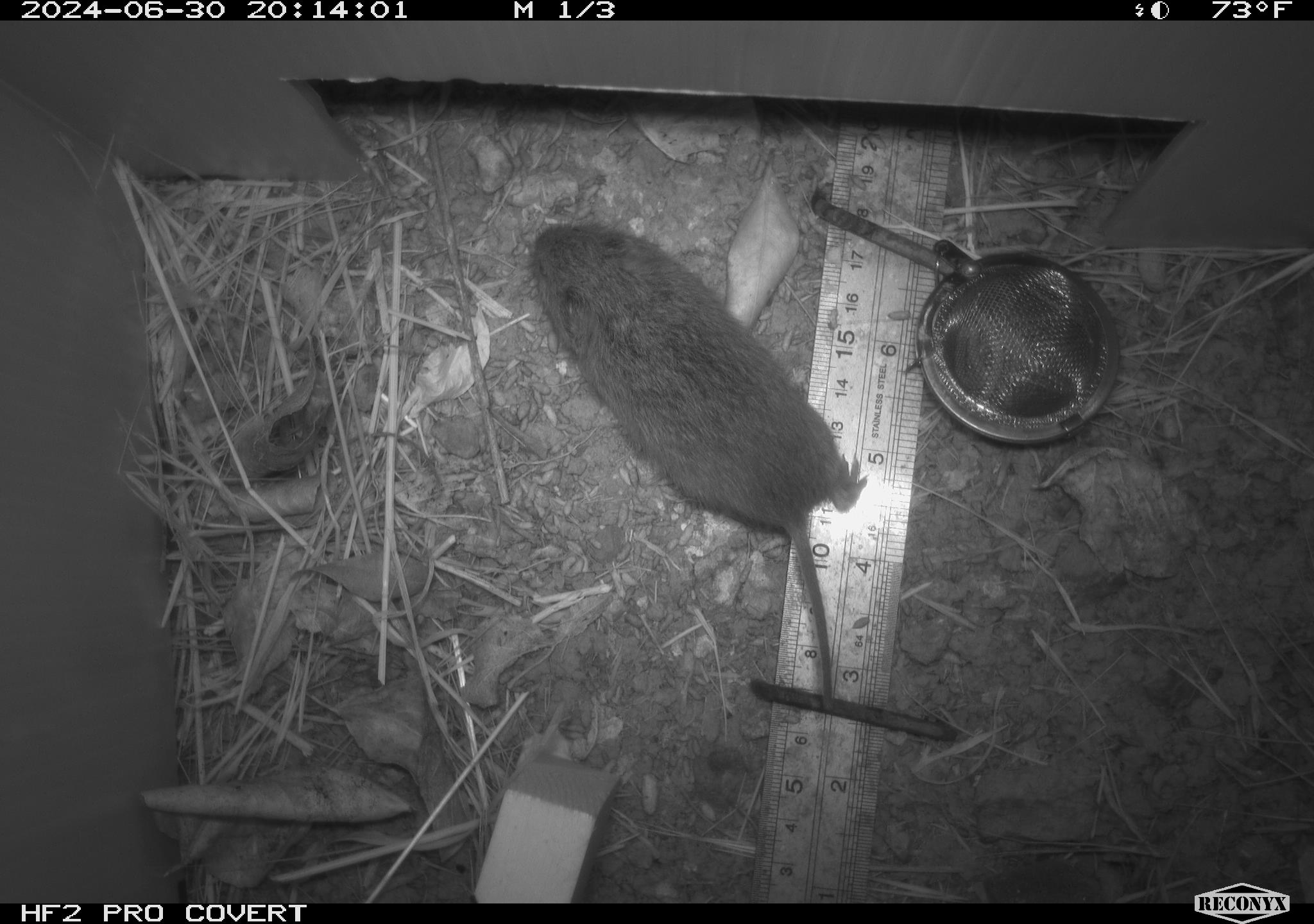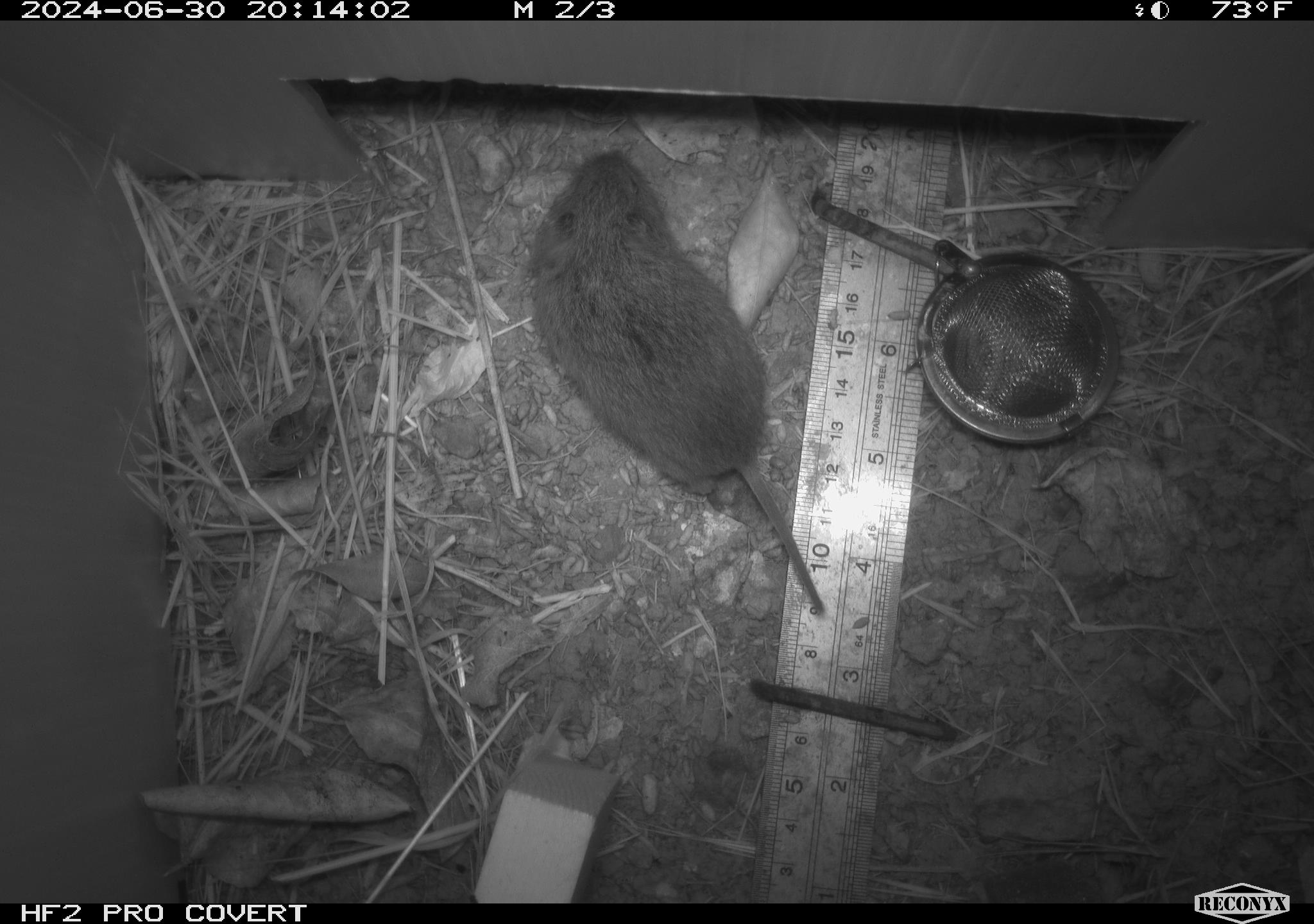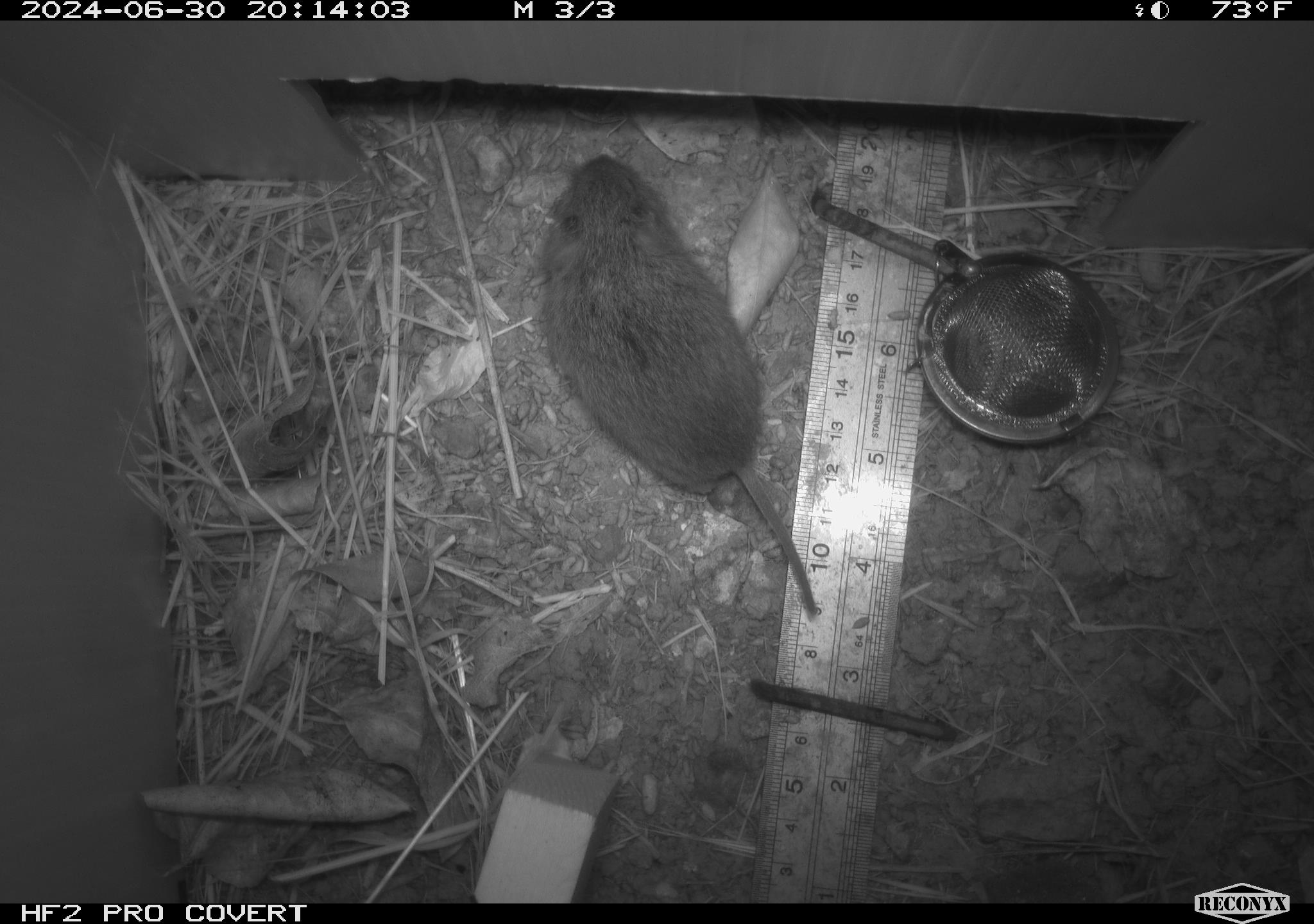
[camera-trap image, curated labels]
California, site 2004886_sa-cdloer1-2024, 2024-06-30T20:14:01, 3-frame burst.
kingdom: Animalia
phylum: Chordata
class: Mammalia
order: Rodentia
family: Cricetidae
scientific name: Arvicolinae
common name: voles, lemmings, and muskrats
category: arvicolinae subfamily